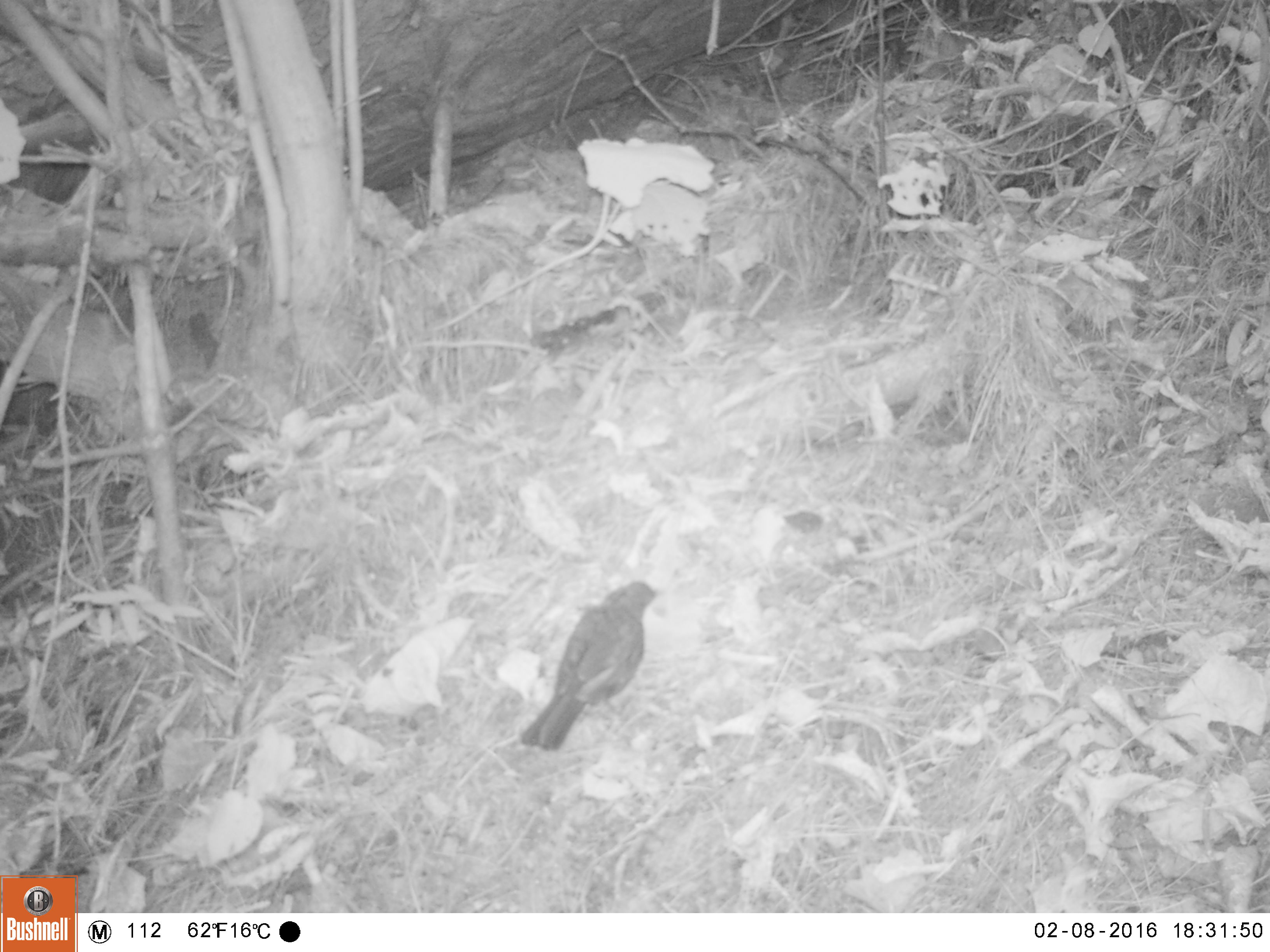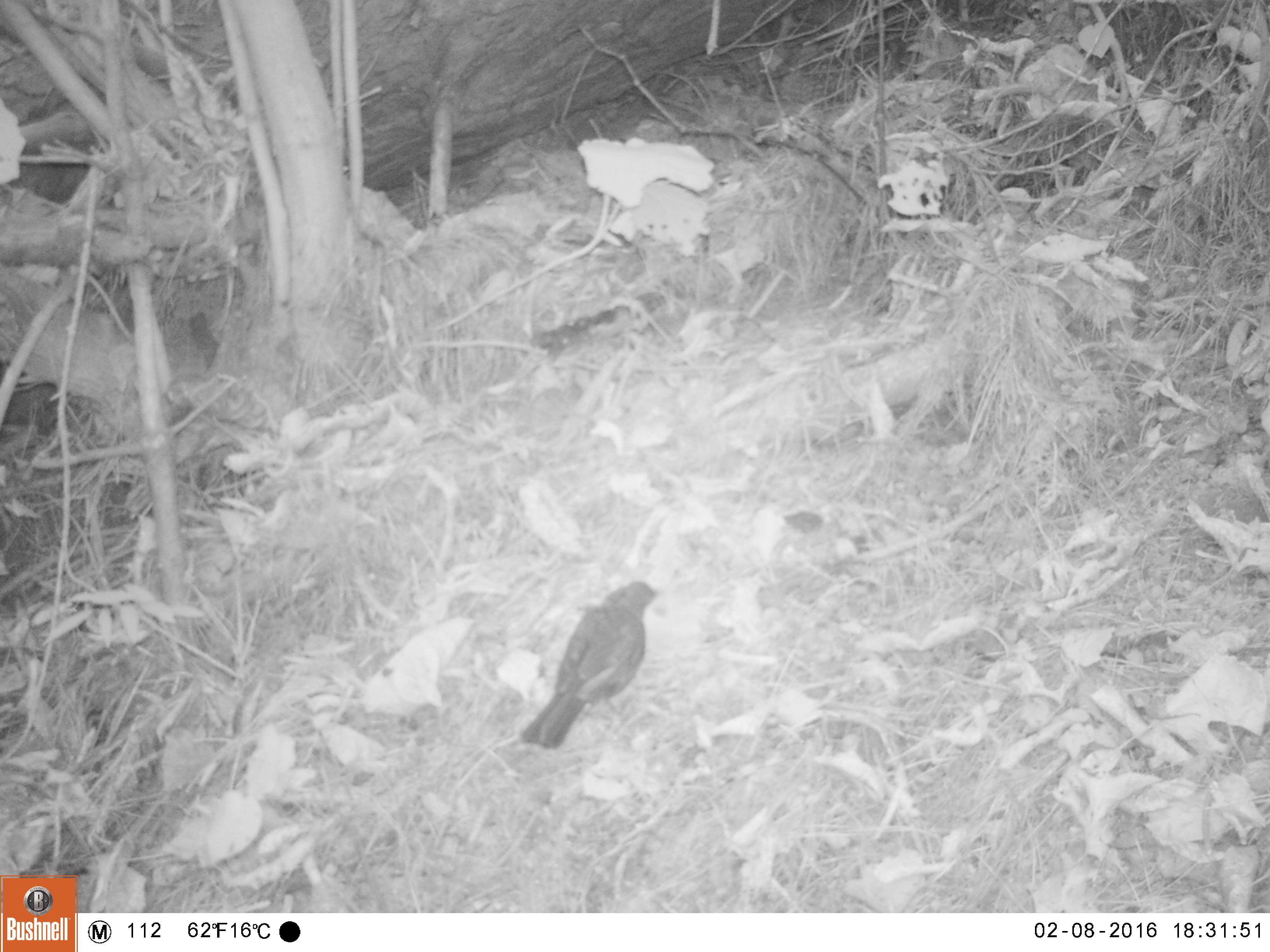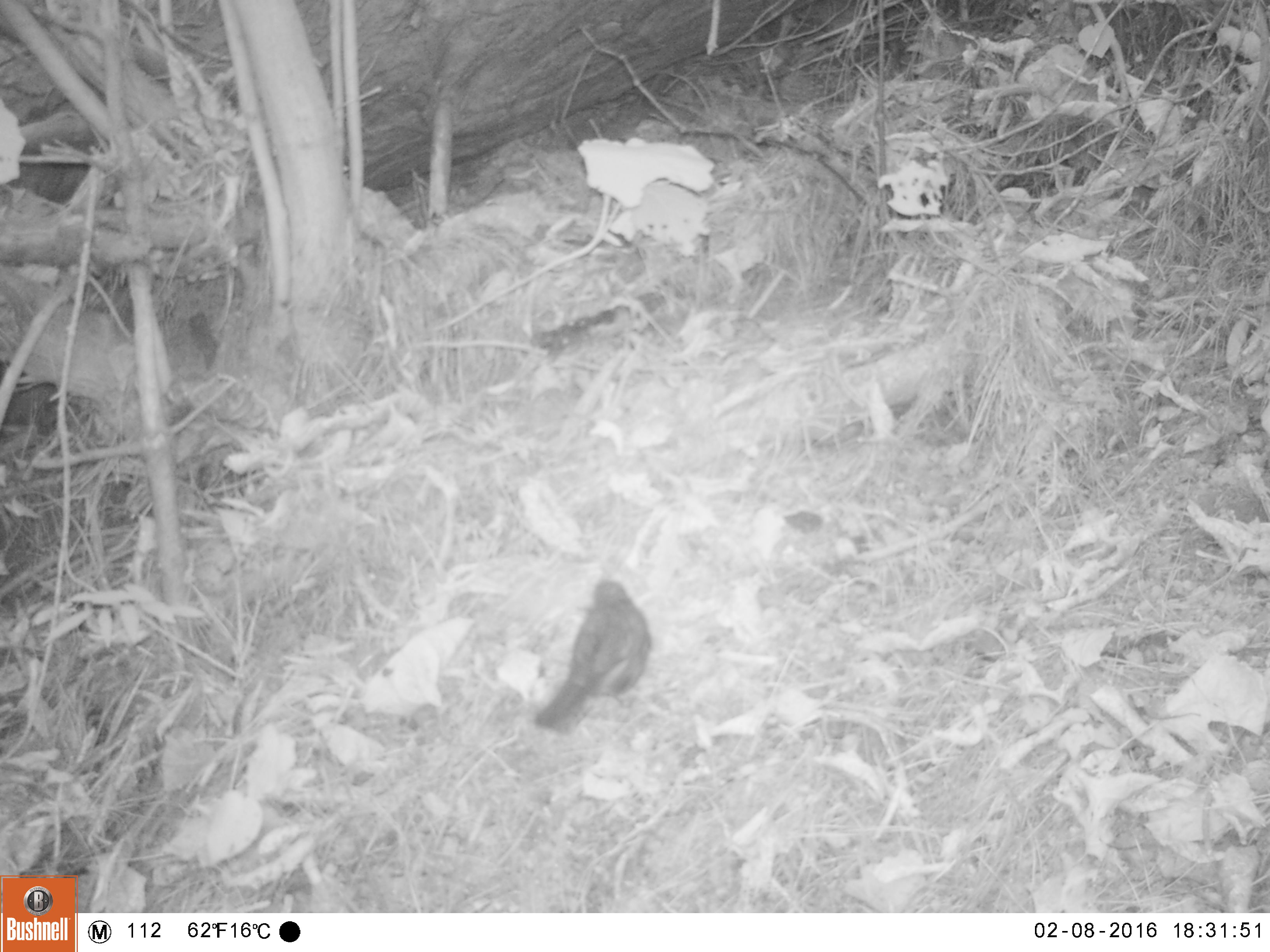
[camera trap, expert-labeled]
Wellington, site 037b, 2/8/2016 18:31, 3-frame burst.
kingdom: Animalia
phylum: Chordata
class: Aves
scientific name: Aves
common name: bird